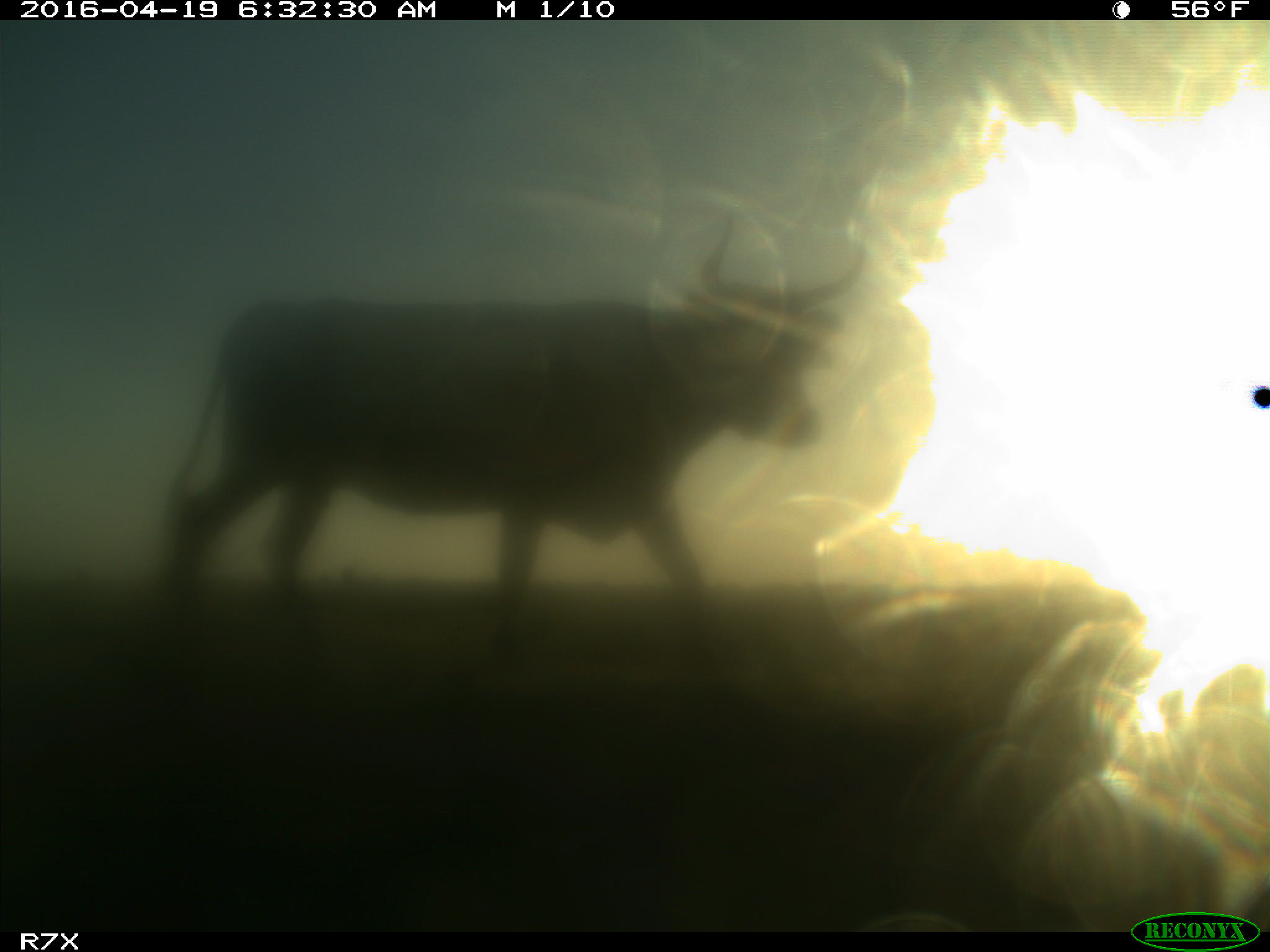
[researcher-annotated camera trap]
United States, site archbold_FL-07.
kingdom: Animalia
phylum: Chordata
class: Mammalia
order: Artiodactyla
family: Bovidae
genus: Bos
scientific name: Bos taurus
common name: domestic cow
Bos taurus (domestic cow).